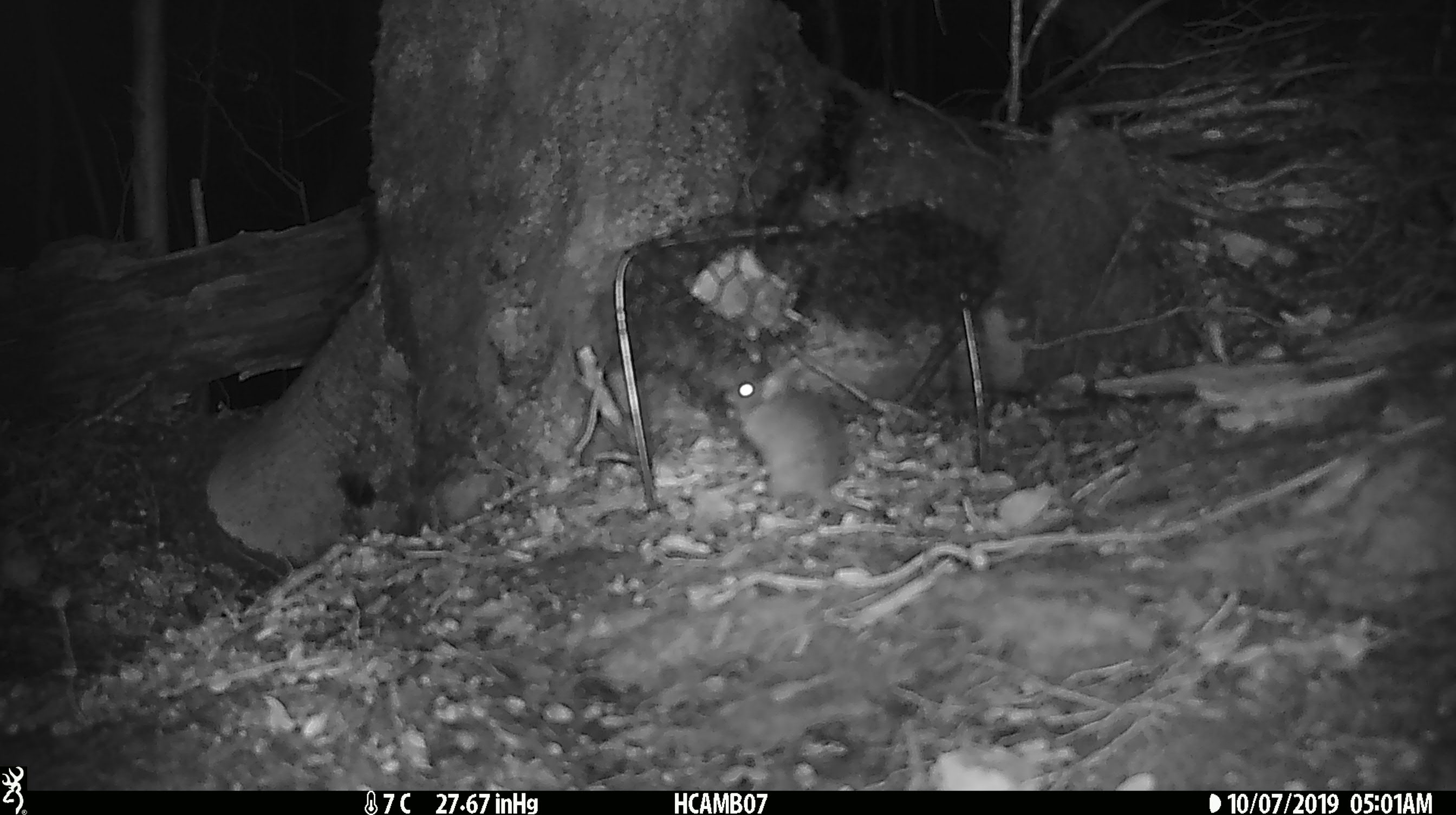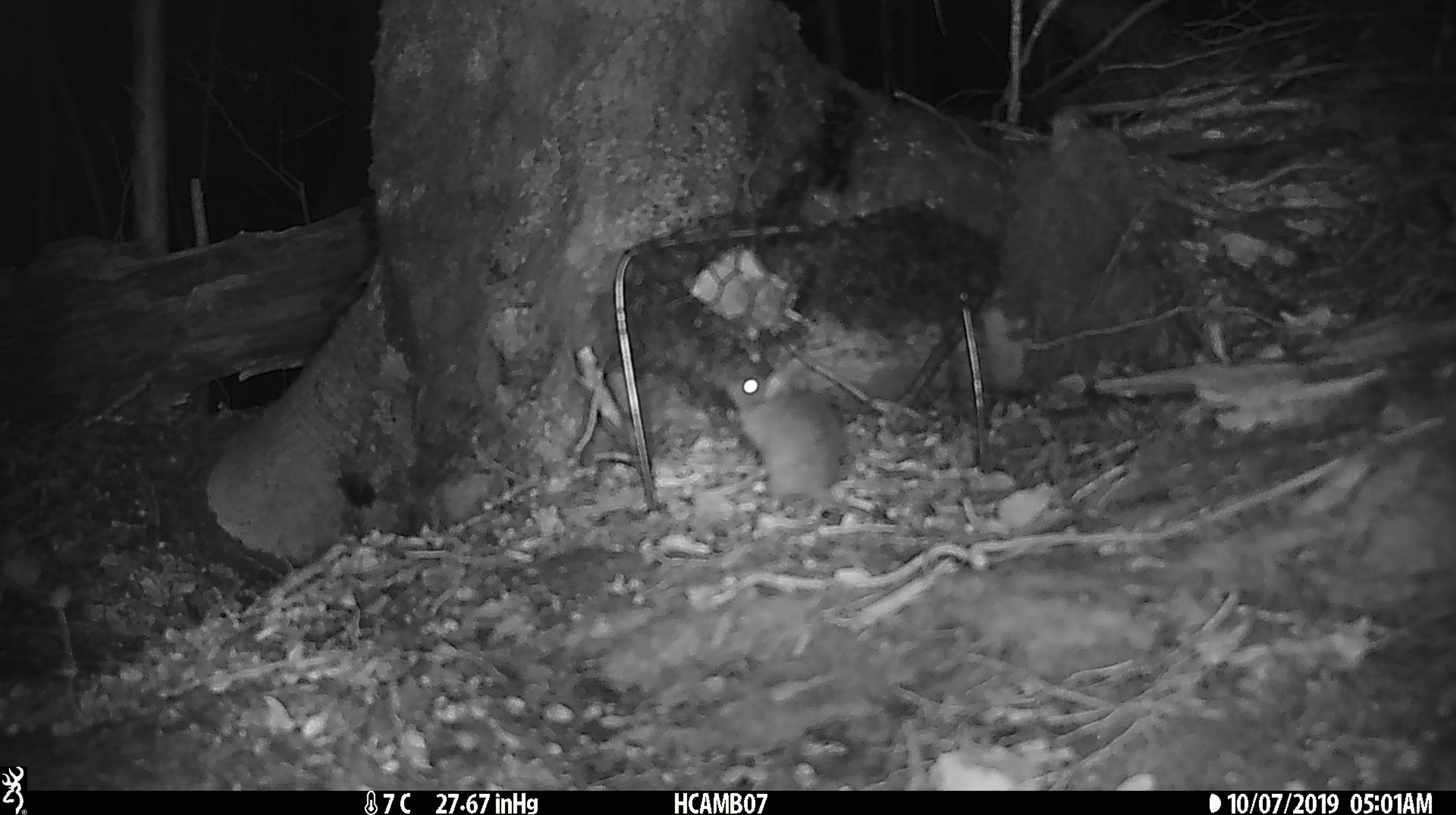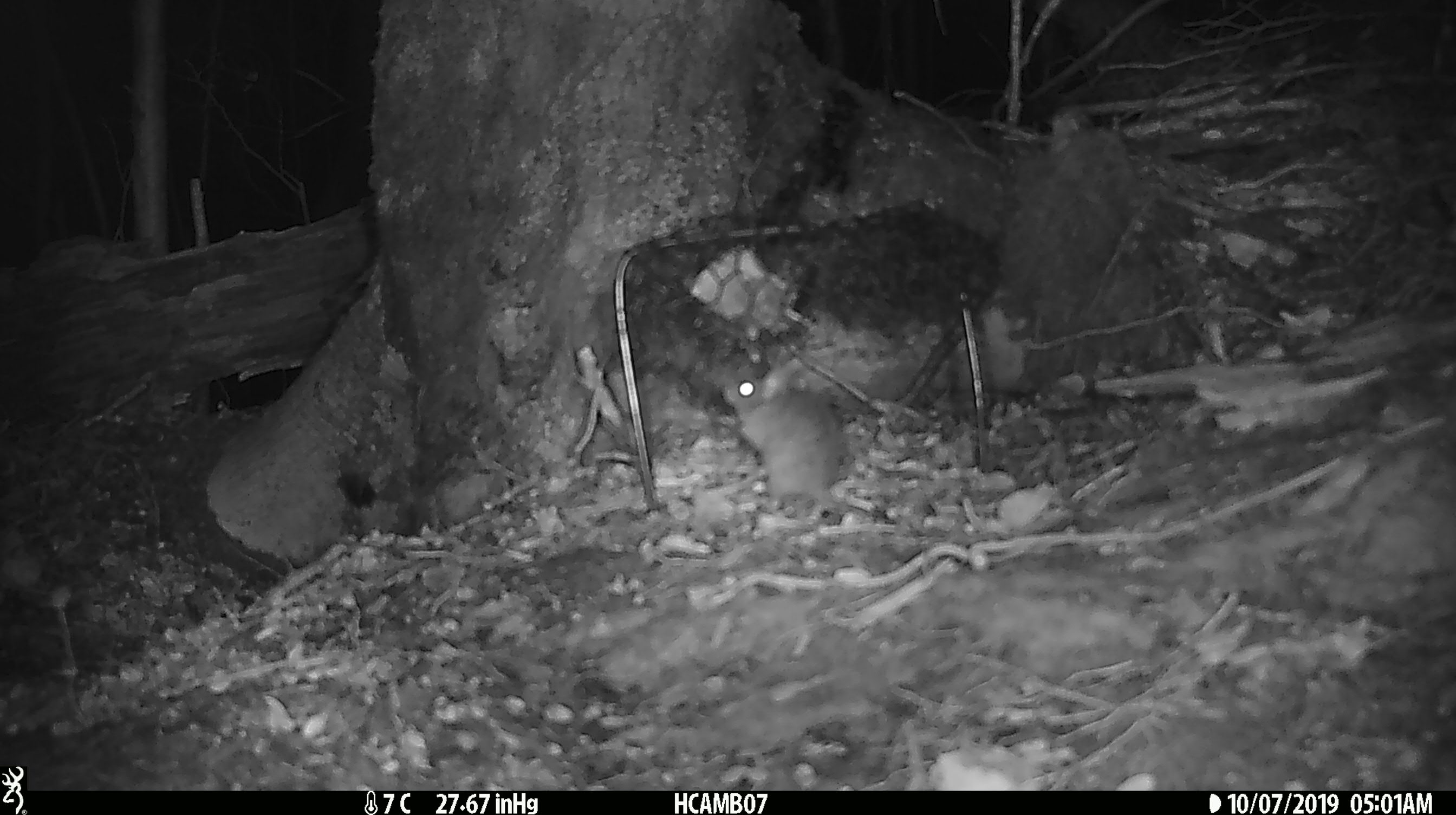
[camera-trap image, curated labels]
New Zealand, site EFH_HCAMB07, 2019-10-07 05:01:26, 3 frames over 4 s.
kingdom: Animalia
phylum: Chordata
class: Mammalia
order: Rodentia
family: Muridae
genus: Mus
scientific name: Mus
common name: mouse